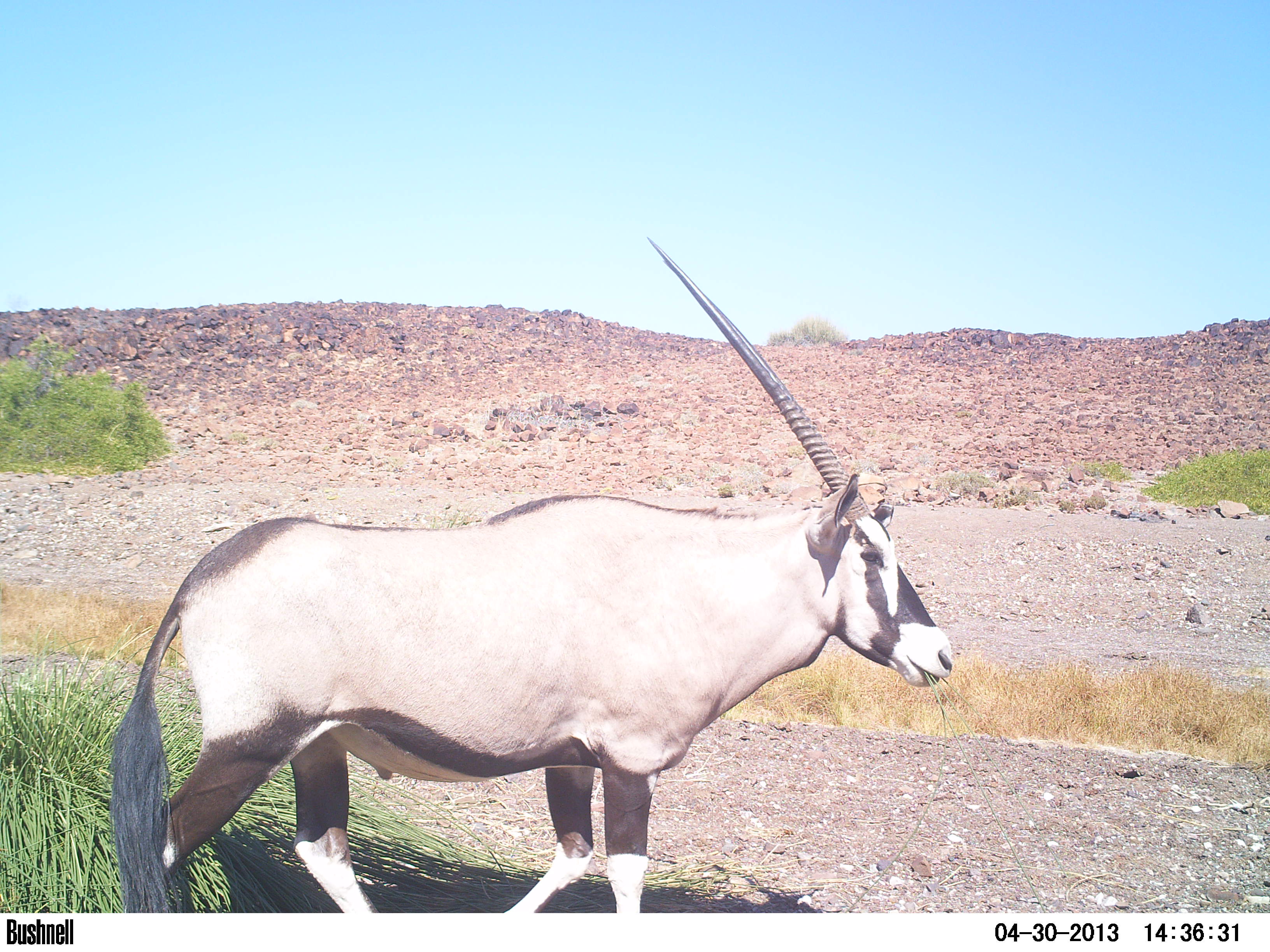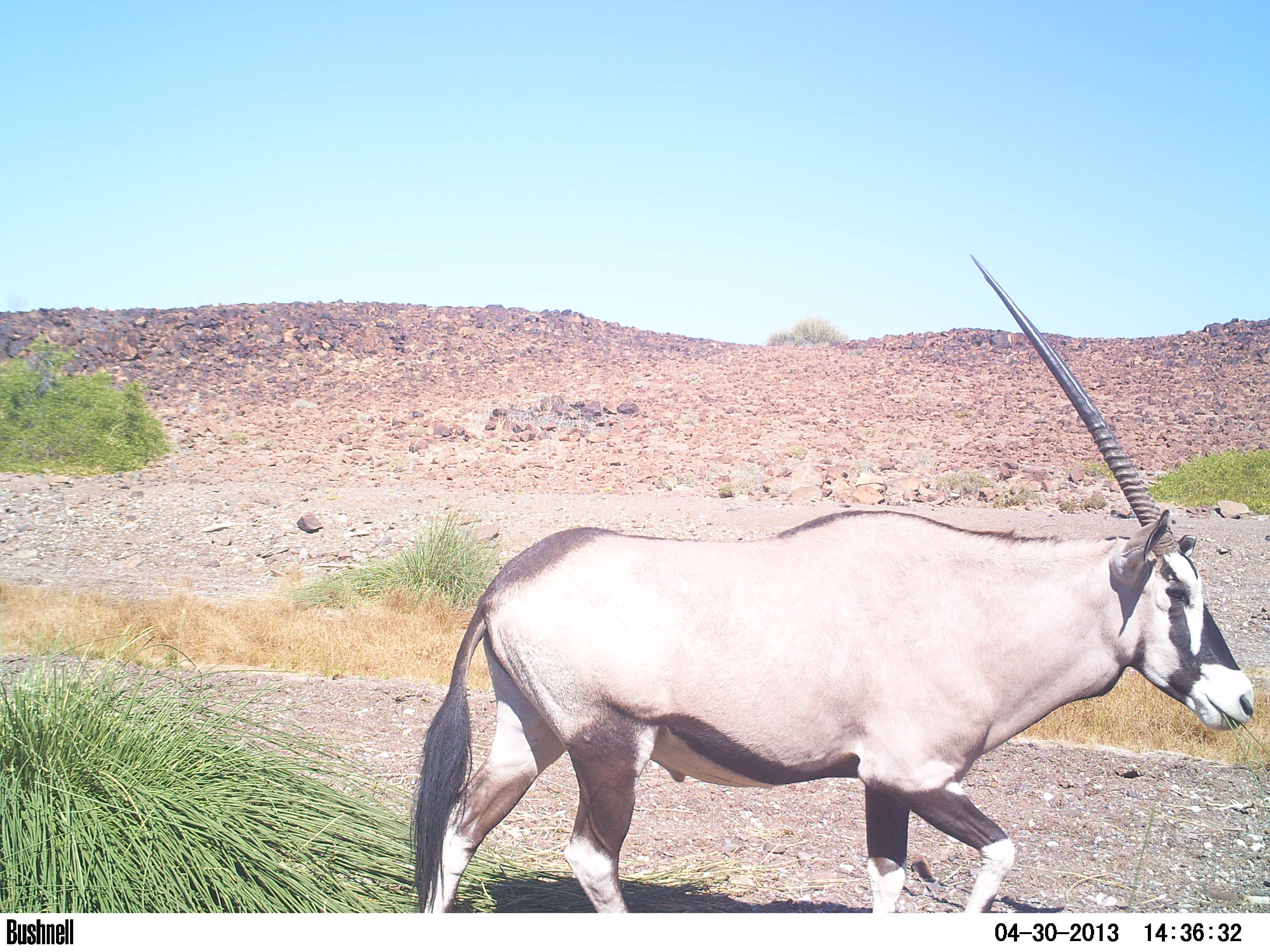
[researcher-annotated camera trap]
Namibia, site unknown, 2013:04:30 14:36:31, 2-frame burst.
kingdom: Animalia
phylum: Chordata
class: Mammalia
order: Artiodactyla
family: Bovidae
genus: Oryx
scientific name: Oryx gazella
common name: gemsbok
Oryx gazella (gemsbok).